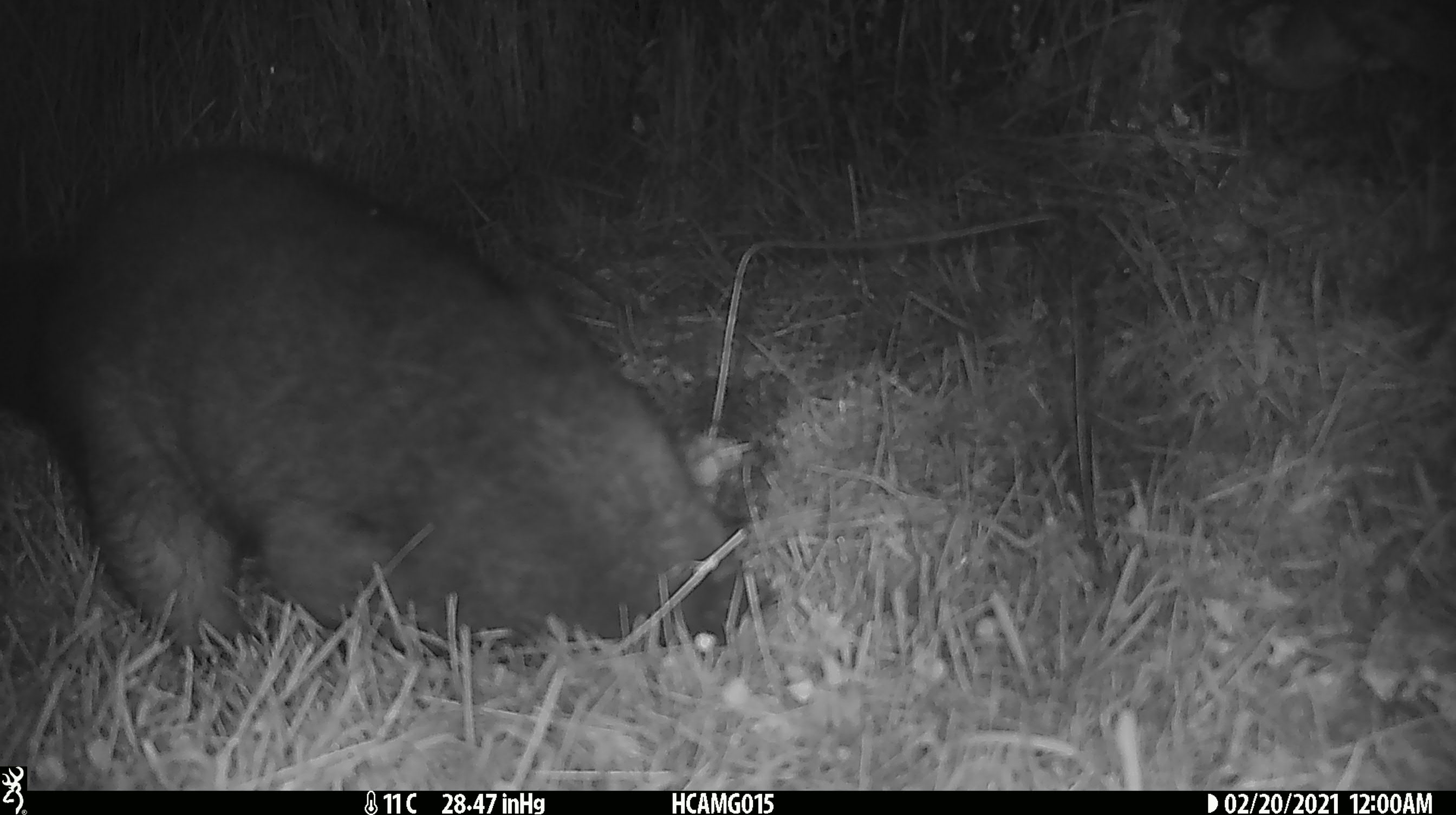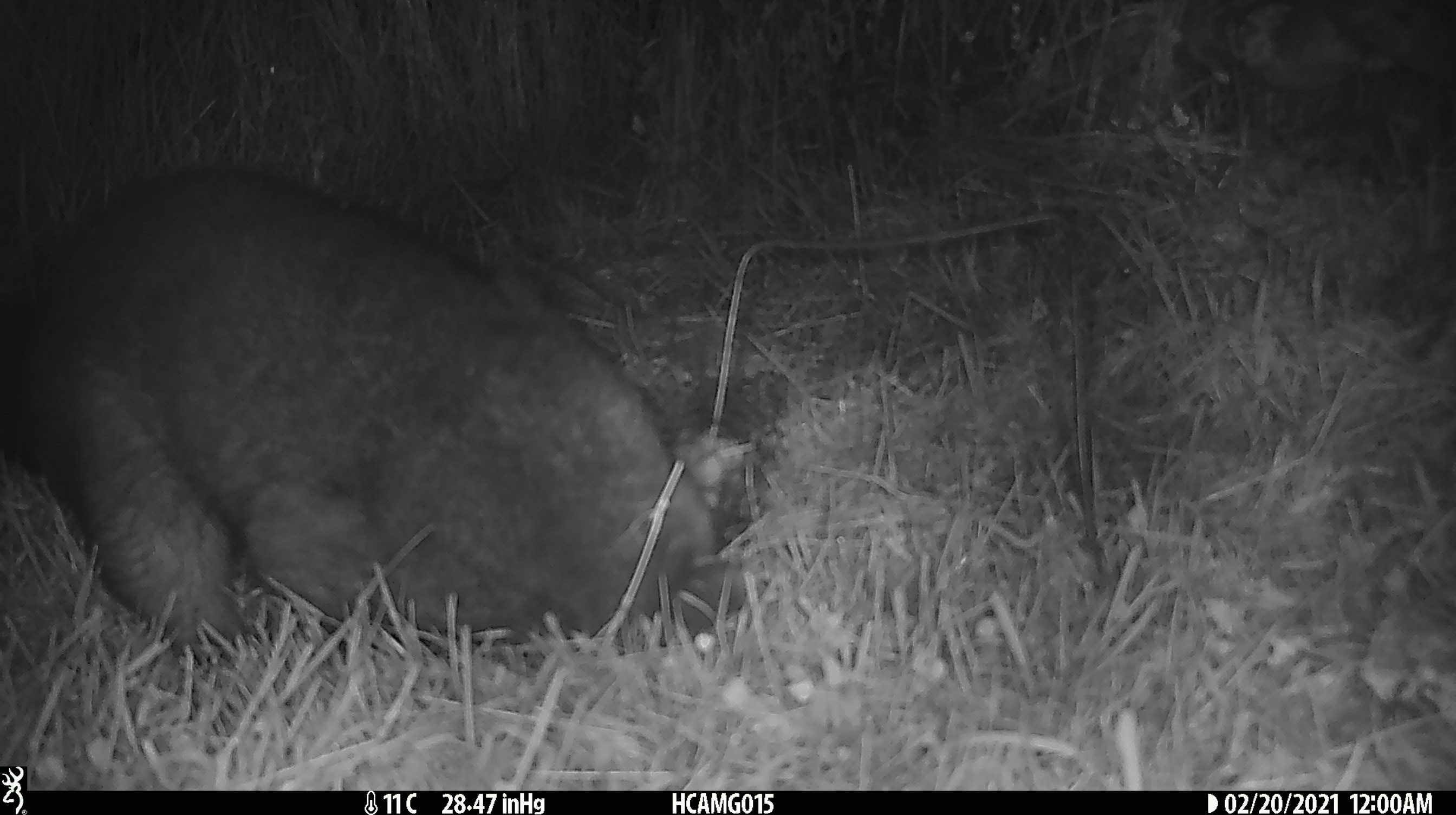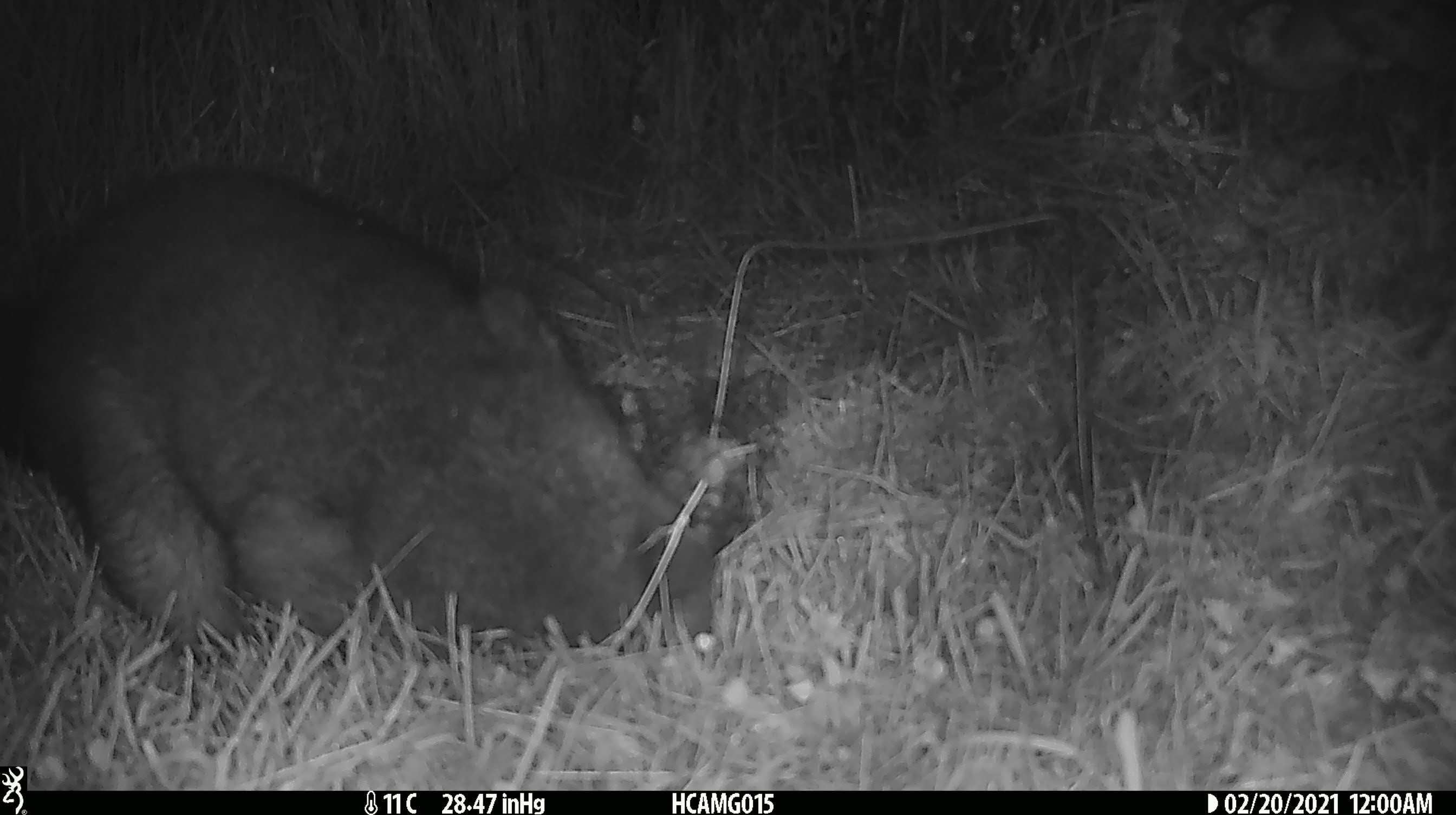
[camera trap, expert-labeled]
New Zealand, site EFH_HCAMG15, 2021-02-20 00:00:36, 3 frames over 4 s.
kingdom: Animalia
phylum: Chordata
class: Mammalia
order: Diprotodontia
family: Phalangeridae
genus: Trichosurus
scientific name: Trichosurus vulpecula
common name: common brushtail possum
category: possum